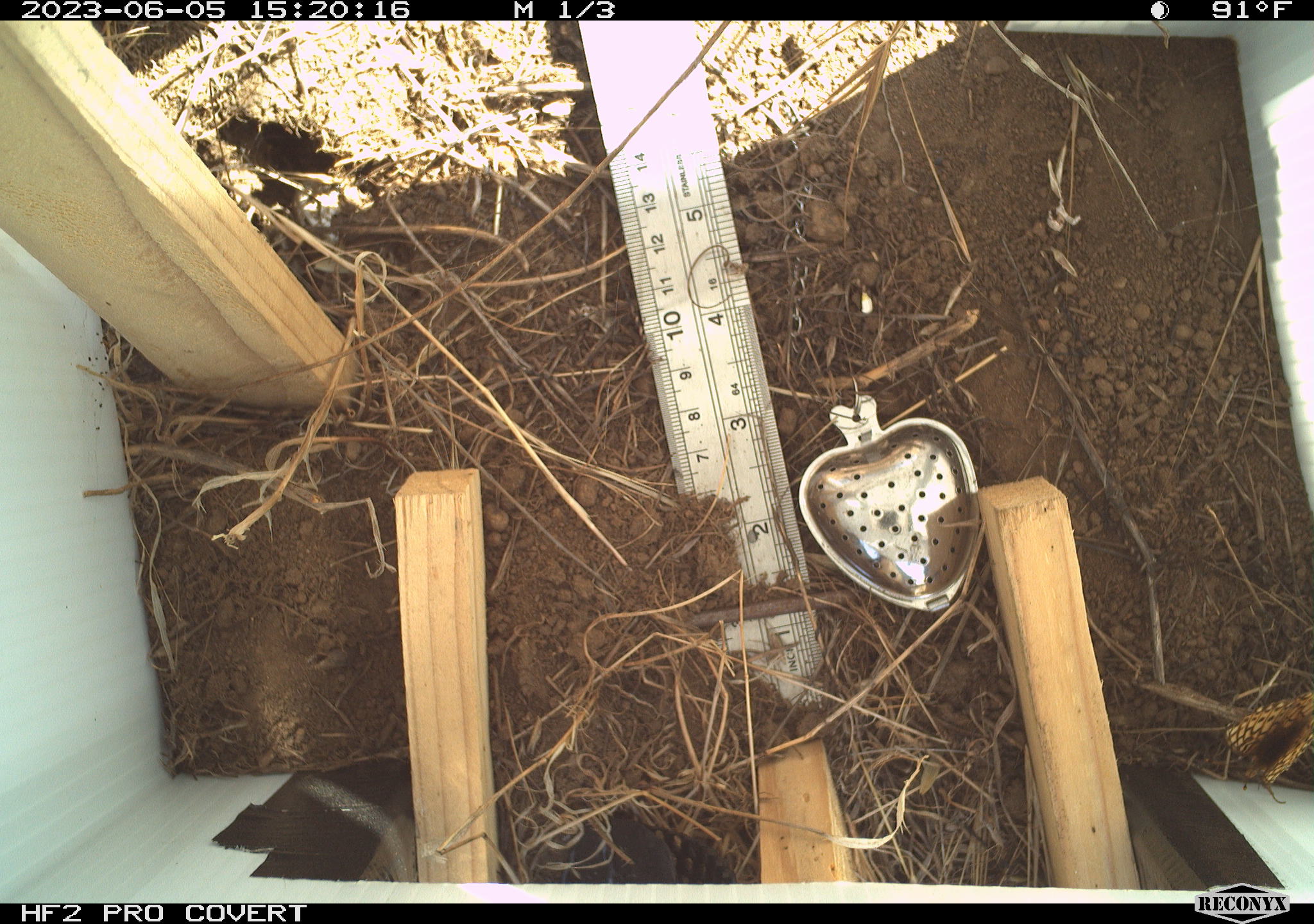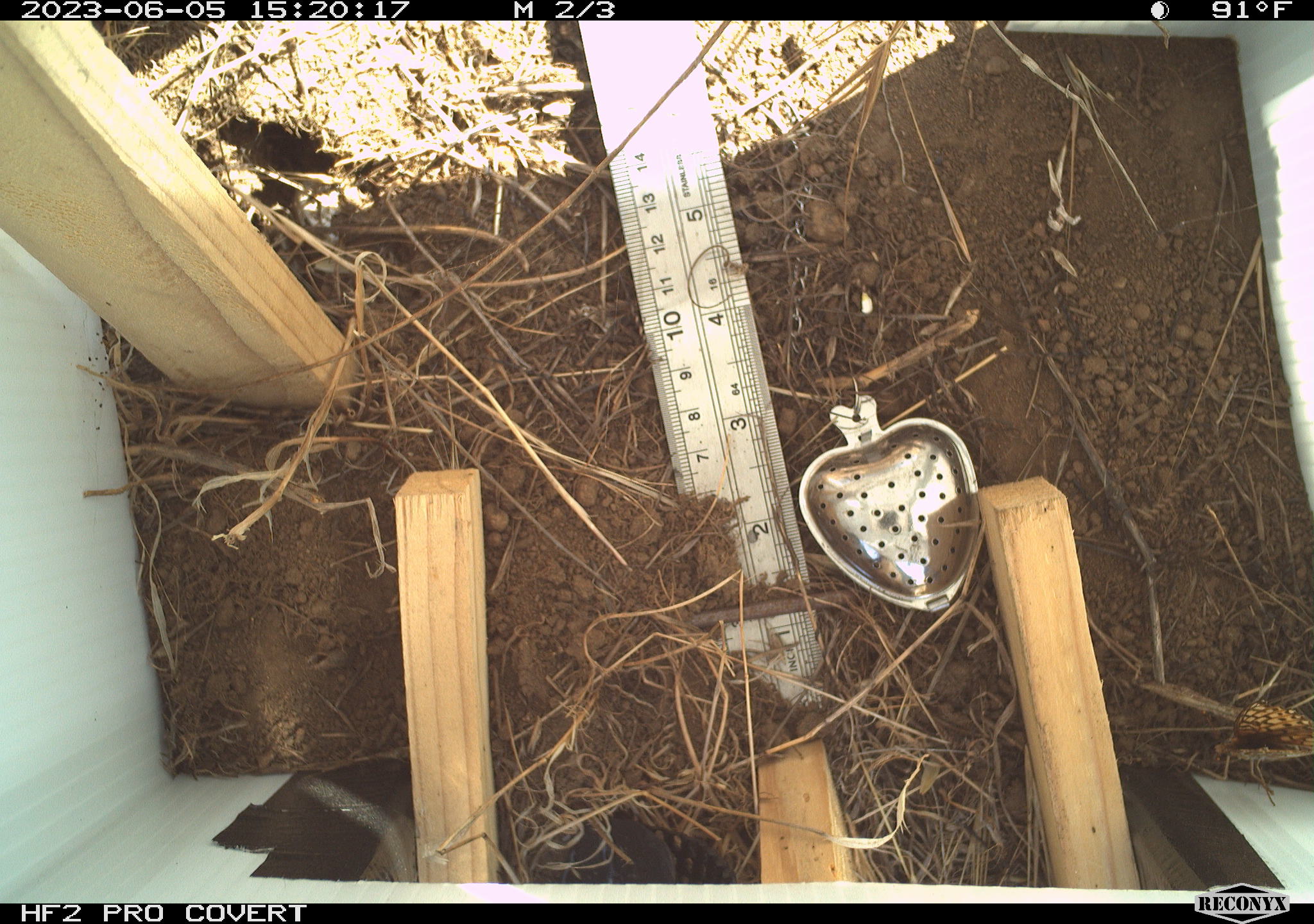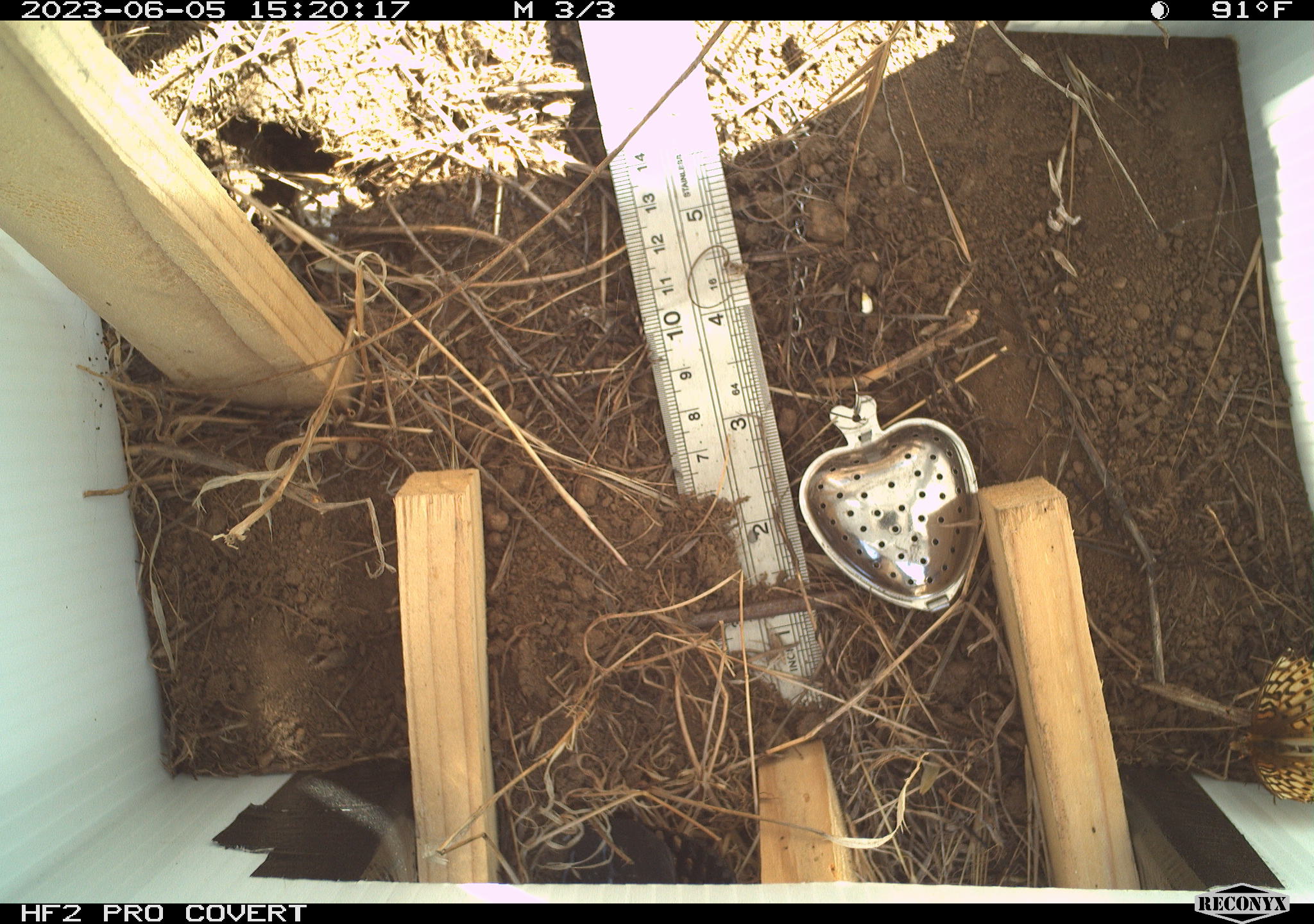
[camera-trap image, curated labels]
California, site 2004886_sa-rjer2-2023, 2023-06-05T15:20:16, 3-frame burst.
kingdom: Animalia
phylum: Arthropoda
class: Insecta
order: Lepidoptera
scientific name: Lepidoptera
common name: butterflies and moths